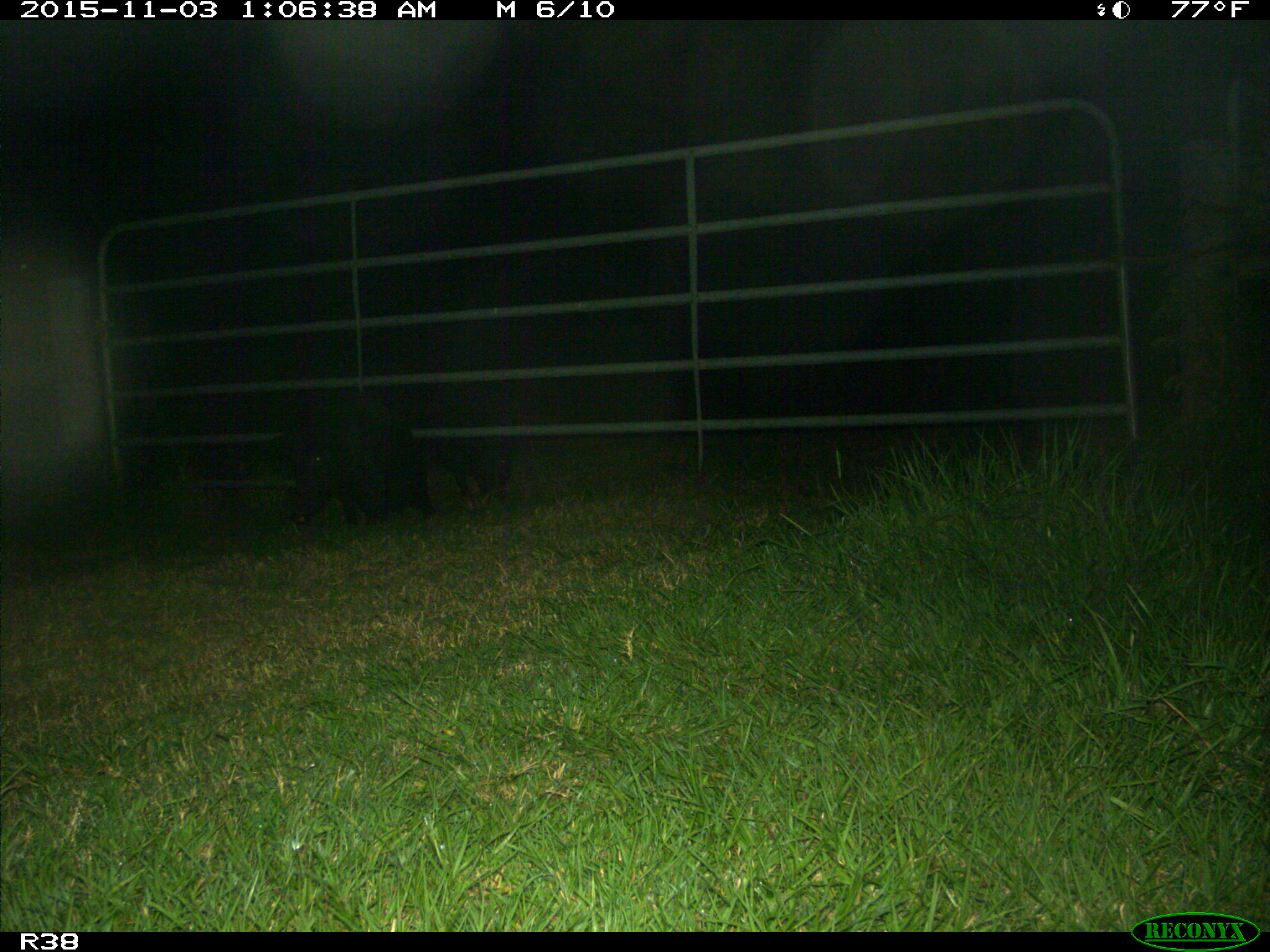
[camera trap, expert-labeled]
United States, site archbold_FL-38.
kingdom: Animalia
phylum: Chordata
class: Mammalia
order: Artiodactyla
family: Suidae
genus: Sus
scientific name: Sus scrofa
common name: wild boar